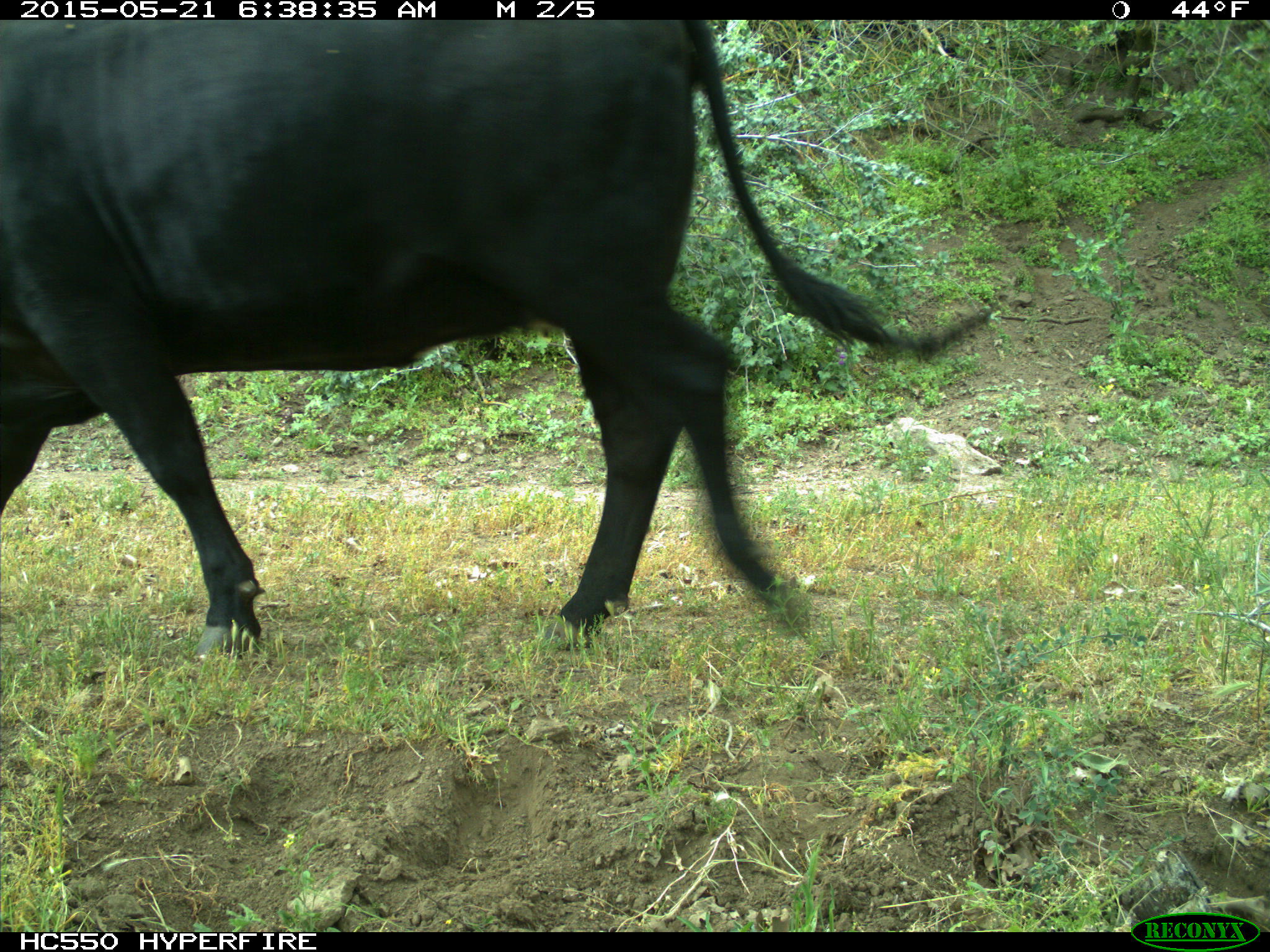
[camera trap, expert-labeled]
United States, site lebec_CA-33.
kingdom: Animalia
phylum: Chordata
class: Mammalia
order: Artiodactyla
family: Bovidae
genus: Bos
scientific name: Bos taurus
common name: domestic cow